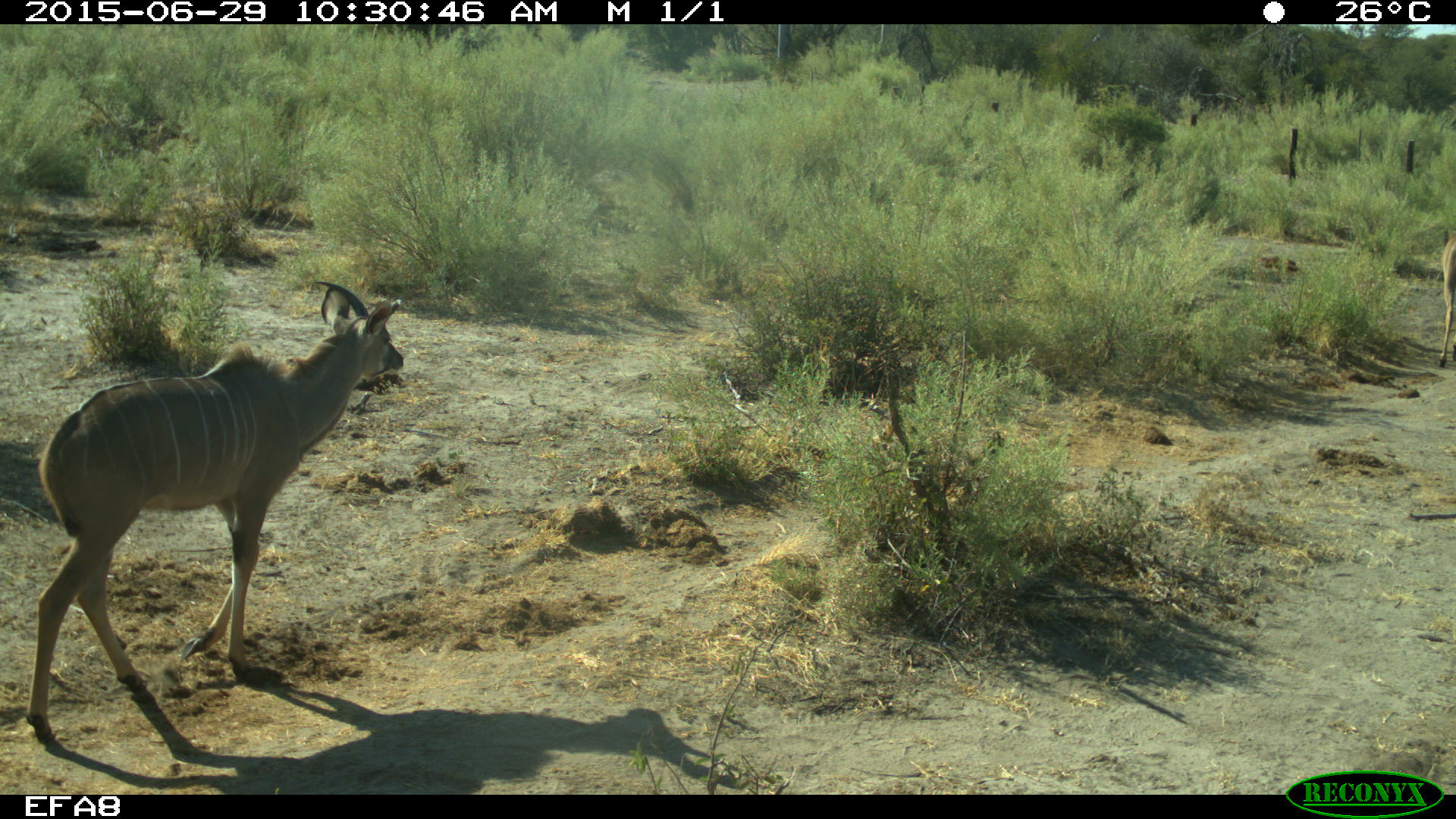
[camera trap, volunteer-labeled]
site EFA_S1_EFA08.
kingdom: Animalia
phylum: Chordata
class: Mammalia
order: Artiodactyla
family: Bovidae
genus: Tragelaphus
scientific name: Tragelaphus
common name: kudu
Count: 1.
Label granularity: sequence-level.